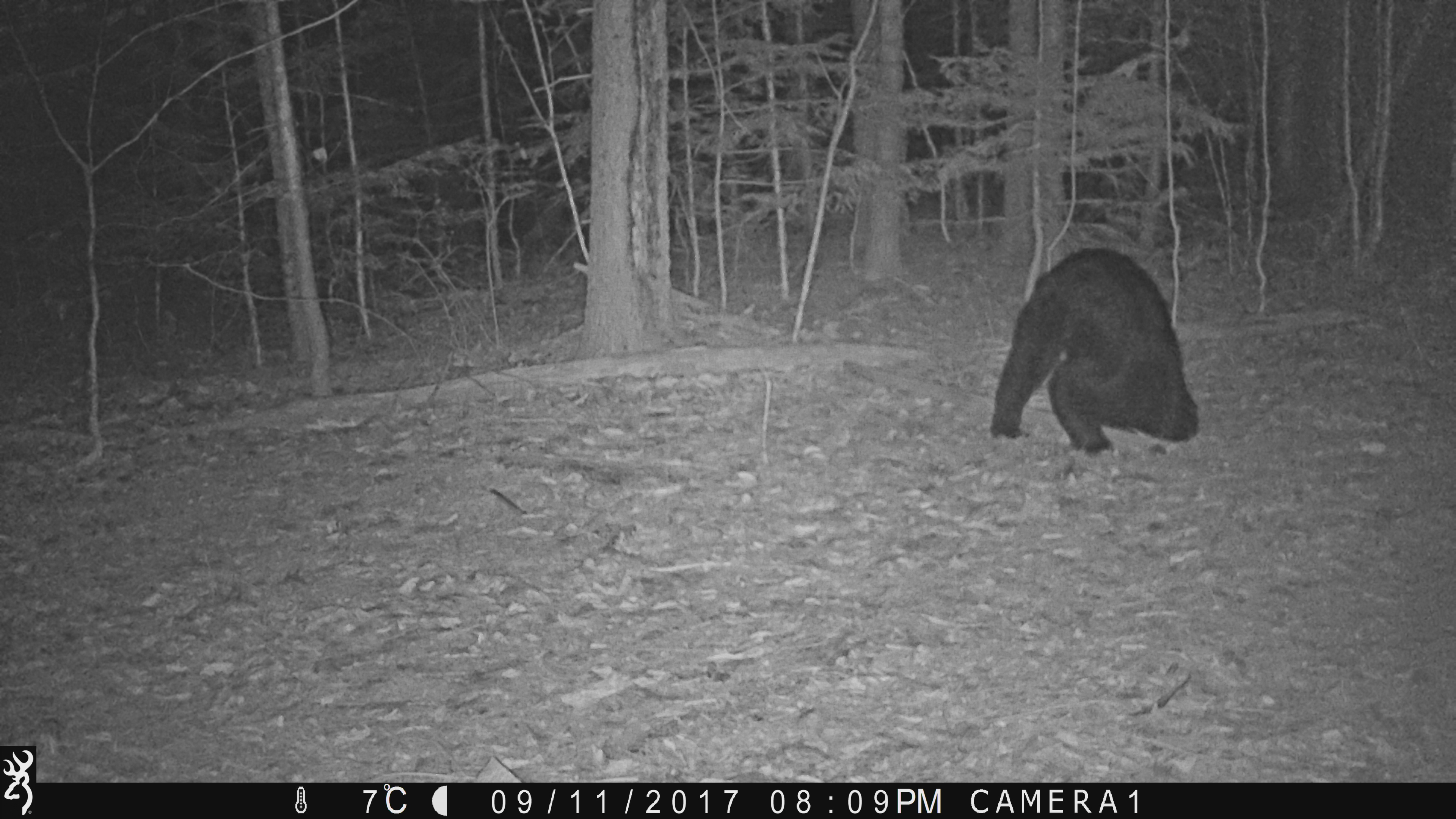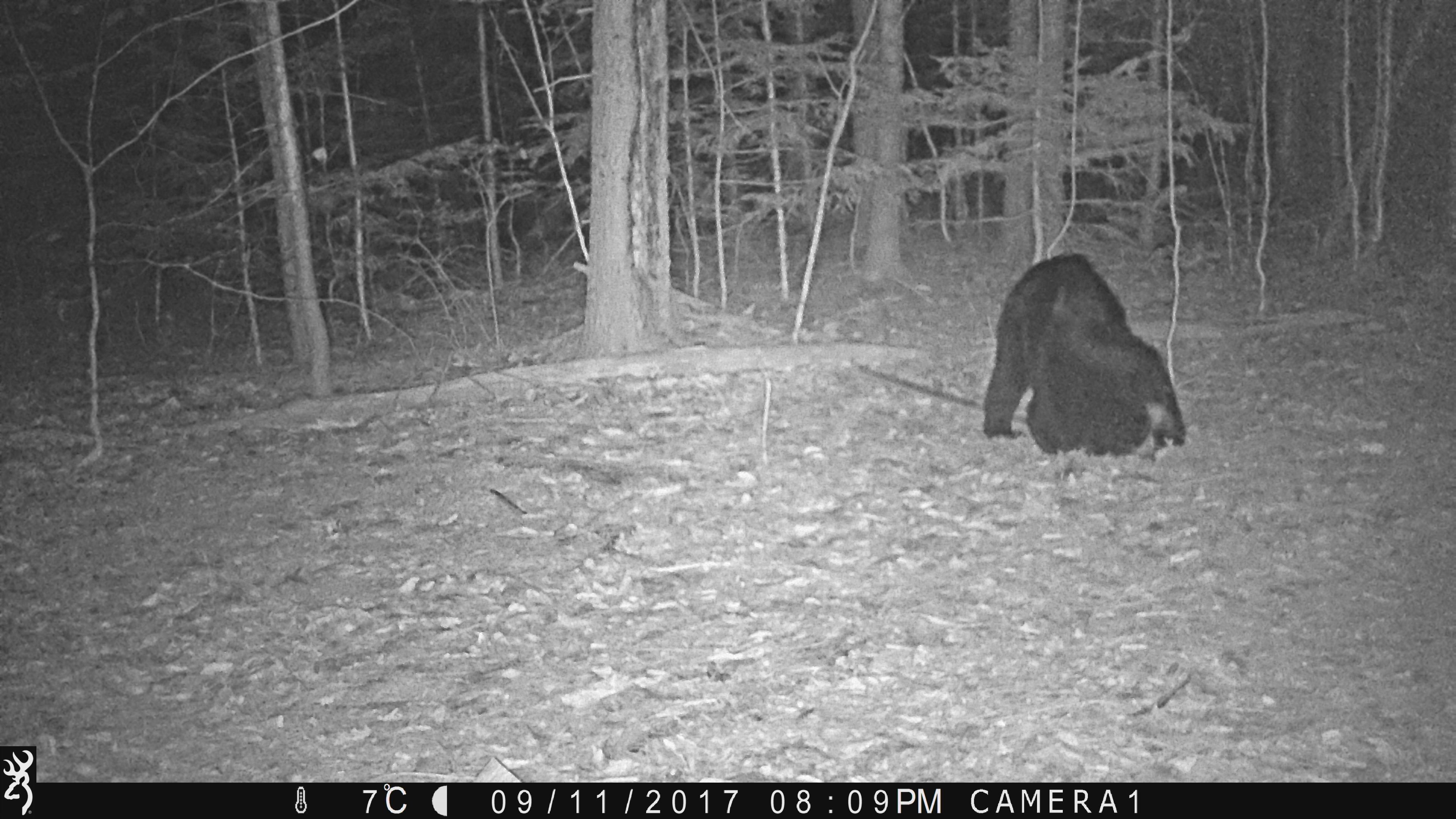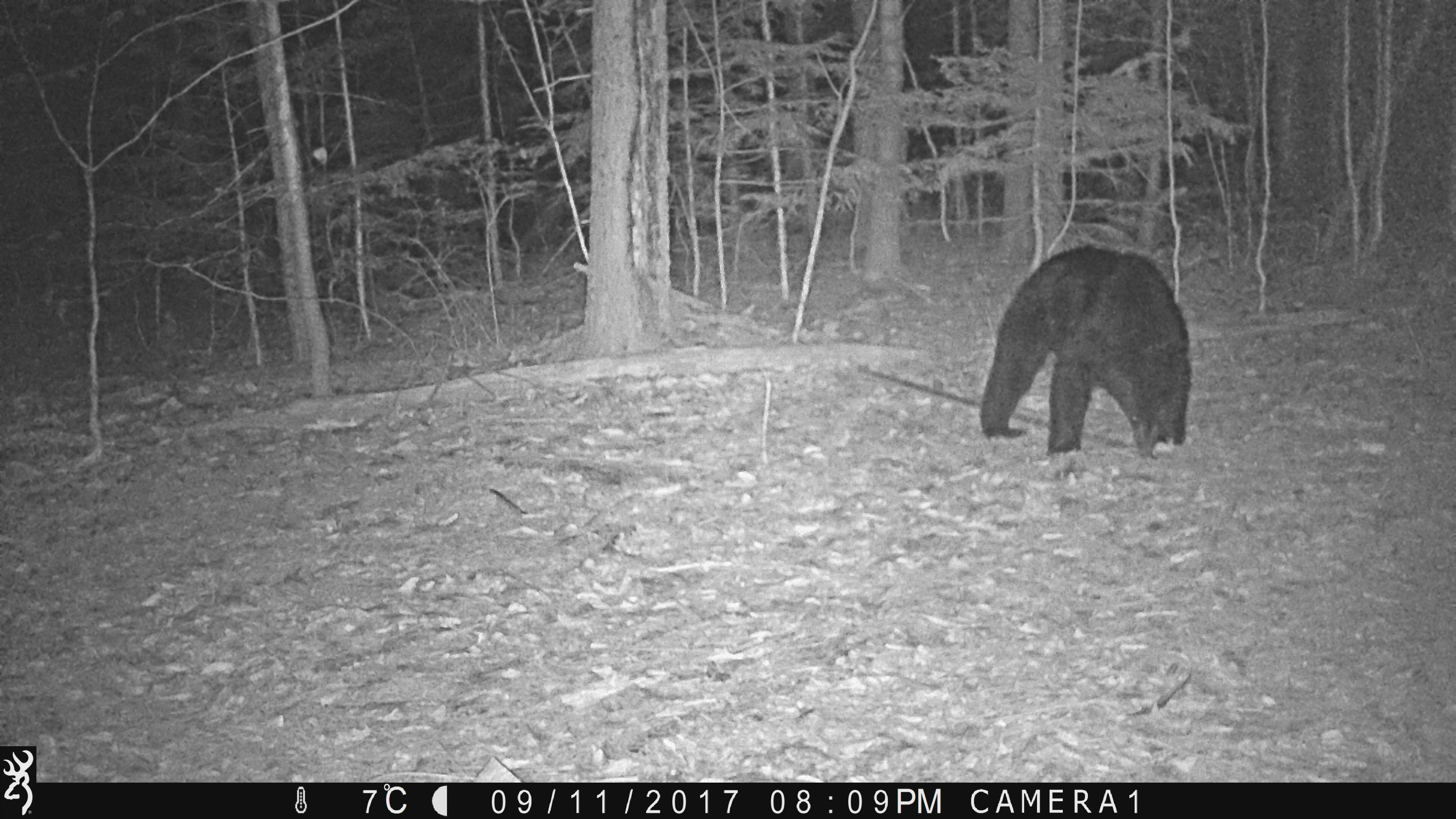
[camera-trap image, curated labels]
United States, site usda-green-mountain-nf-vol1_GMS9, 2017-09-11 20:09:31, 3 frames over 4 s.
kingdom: Animalia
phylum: Chordata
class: Mammalia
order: Carnivora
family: Ursidae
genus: Ursus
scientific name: Ursus americanus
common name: black bear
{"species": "black bear (Ursus americanus)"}